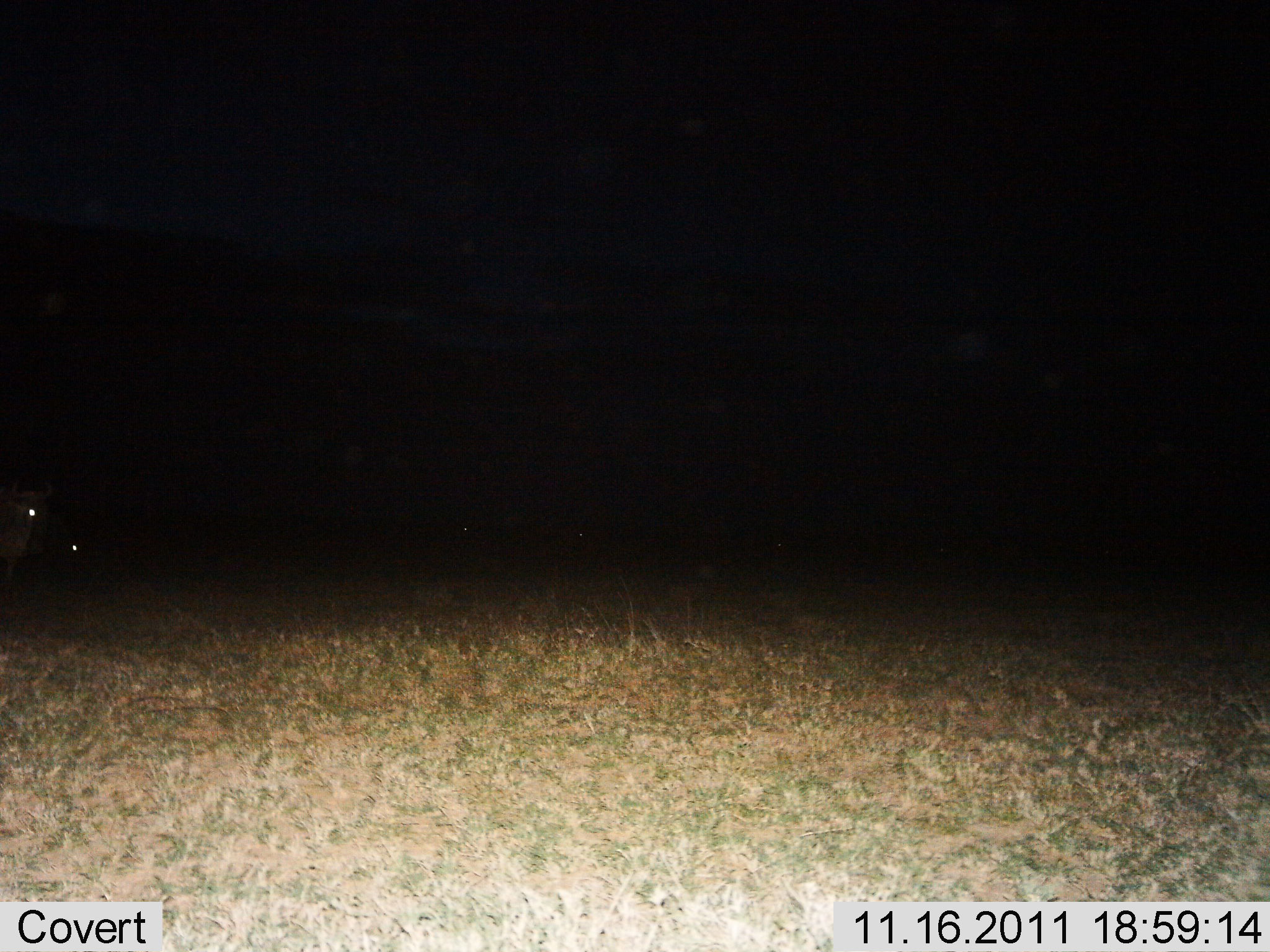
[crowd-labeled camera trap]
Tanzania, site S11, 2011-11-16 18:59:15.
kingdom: Animalia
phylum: Chordata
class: Mammalia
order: Artiodactyla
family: Bovidae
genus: Connochaetes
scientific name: Connochaetes taurinus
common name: blue wildebeest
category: wildebeest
Wildebeest (blue wildebeest) (Connochaetes taurinus), count 2. Behavior (volunteer vote fractions): standing 60%, resting 10%, moving 10%, interacting 0%. Young present (vote fraction): 0%. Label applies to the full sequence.